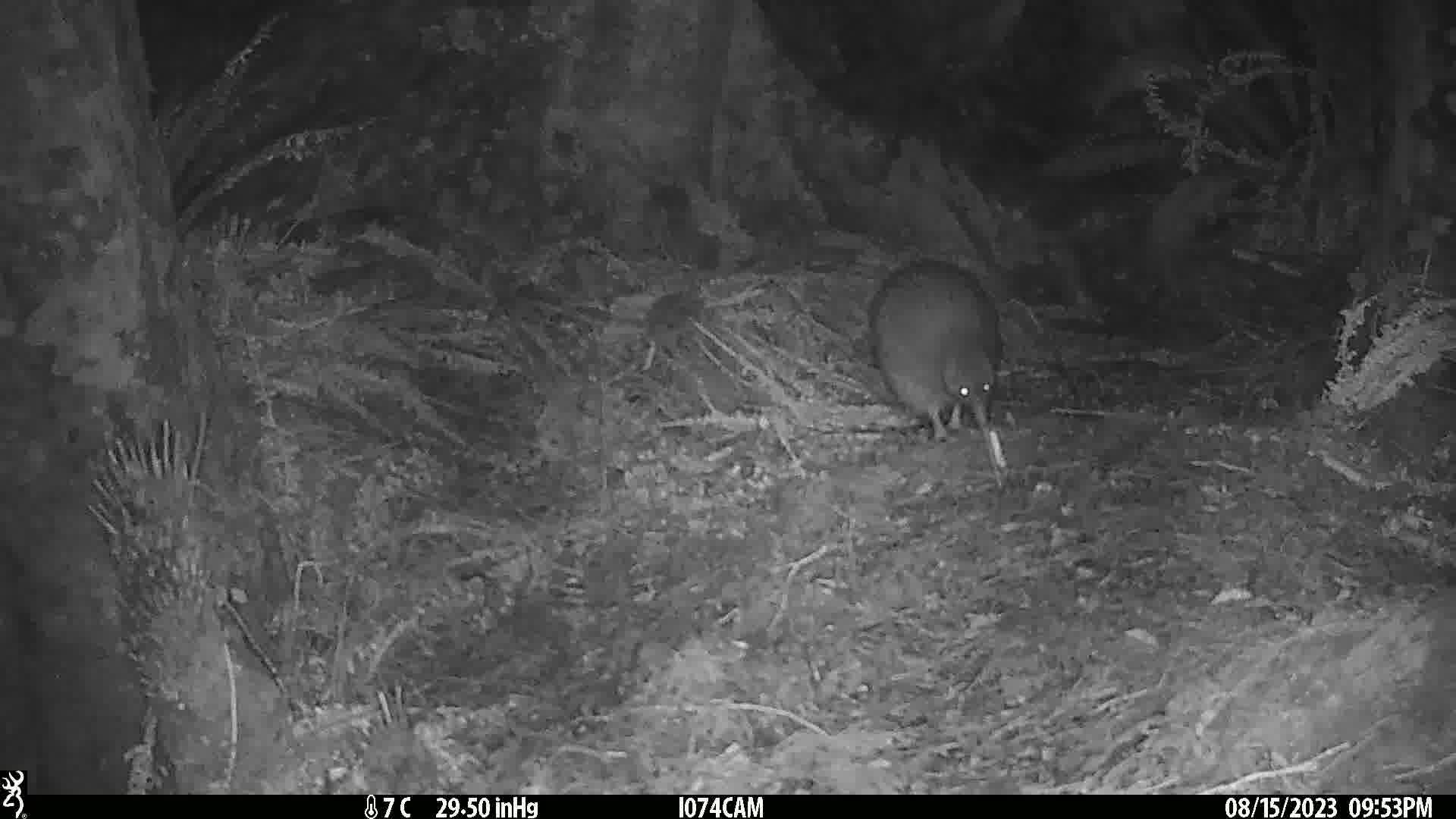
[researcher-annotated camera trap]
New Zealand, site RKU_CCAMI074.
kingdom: Animalia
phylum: Chordata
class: Aves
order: Apterygiformes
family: Apterygidae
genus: Apteryx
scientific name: Apteryx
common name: kiwi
Kiwi (Apteryx).